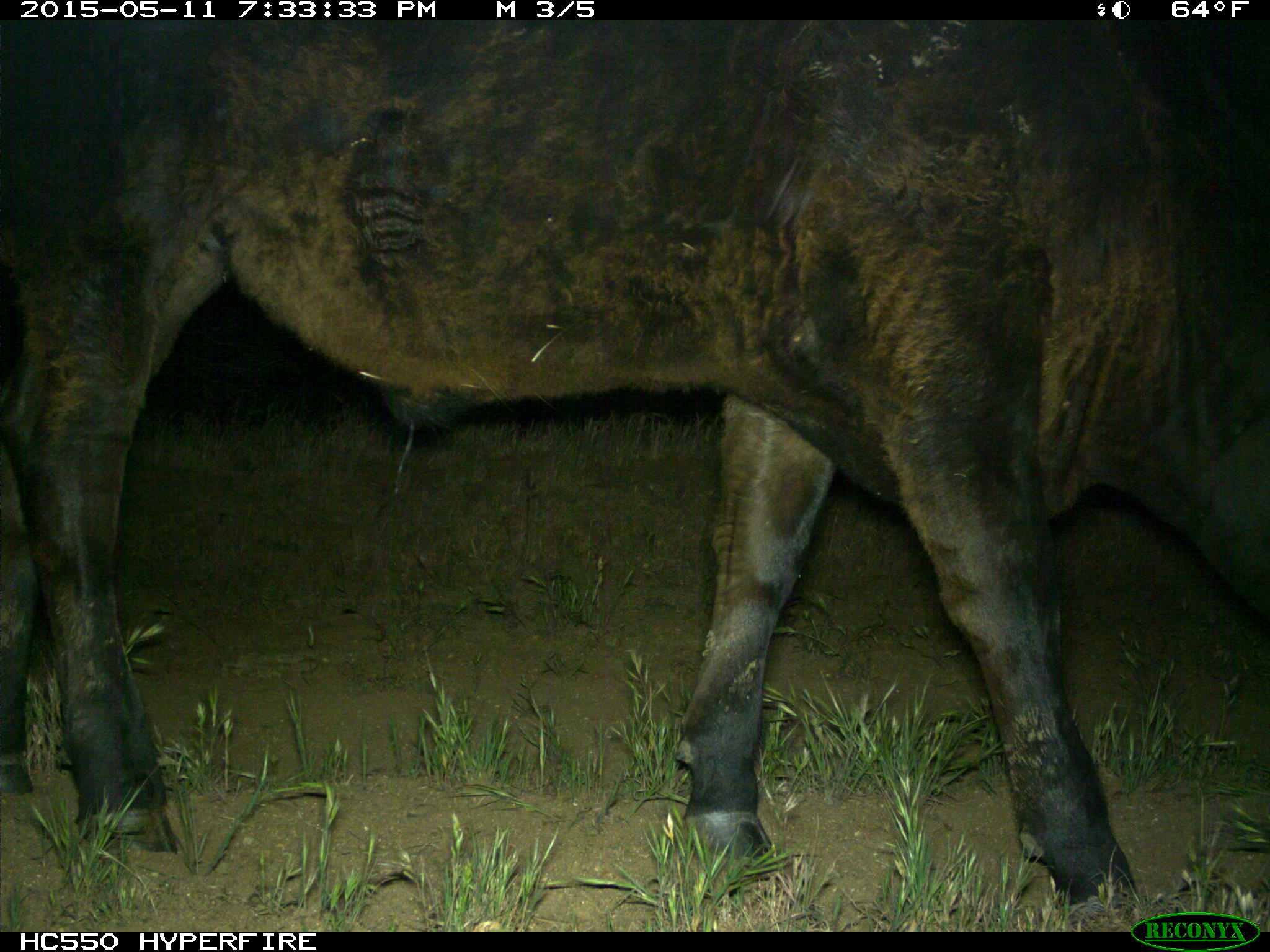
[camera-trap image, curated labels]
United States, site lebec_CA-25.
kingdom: Animalia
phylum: Chordata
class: Mammalia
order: Artiodactyla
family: Bovidae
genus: Bos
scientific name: Bos taurus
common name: domestic cow